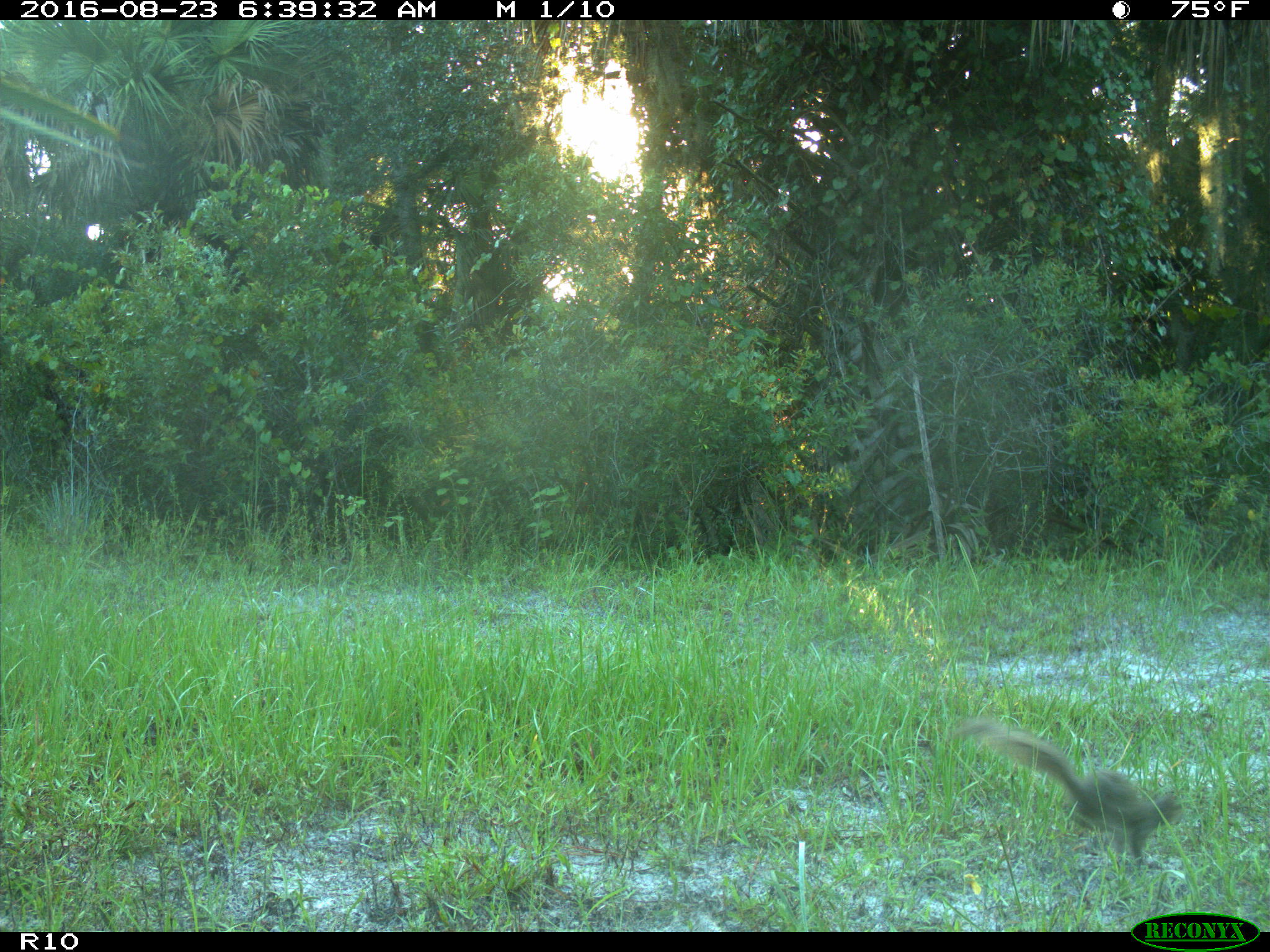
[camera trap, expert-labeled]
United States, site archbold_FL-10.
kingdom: Animalia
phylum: Chordata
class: Mammalia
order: Rodentia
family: Sciuridae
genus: Sciurus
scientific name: Sciurus carolinensis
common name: eastern gray squirrel